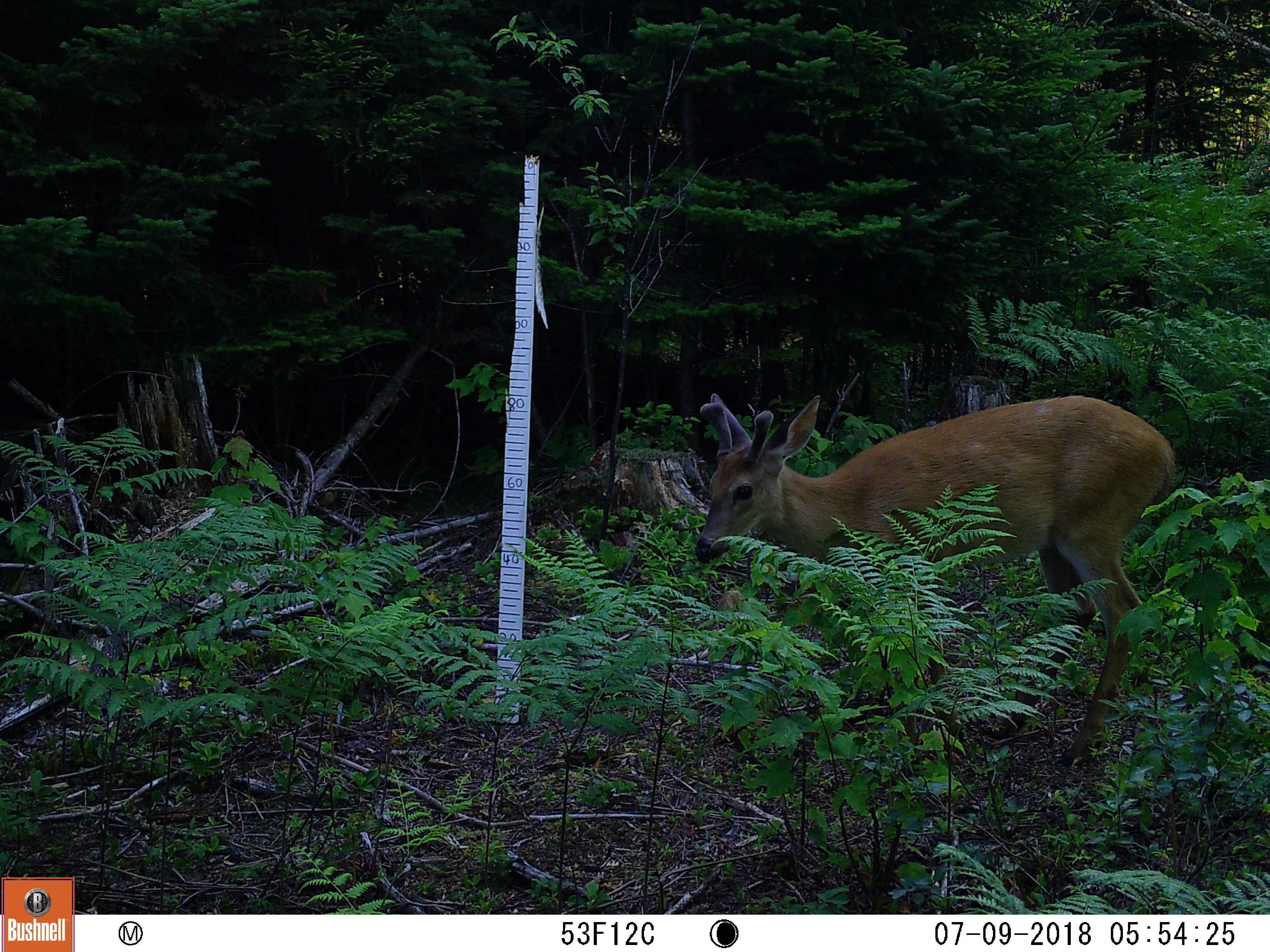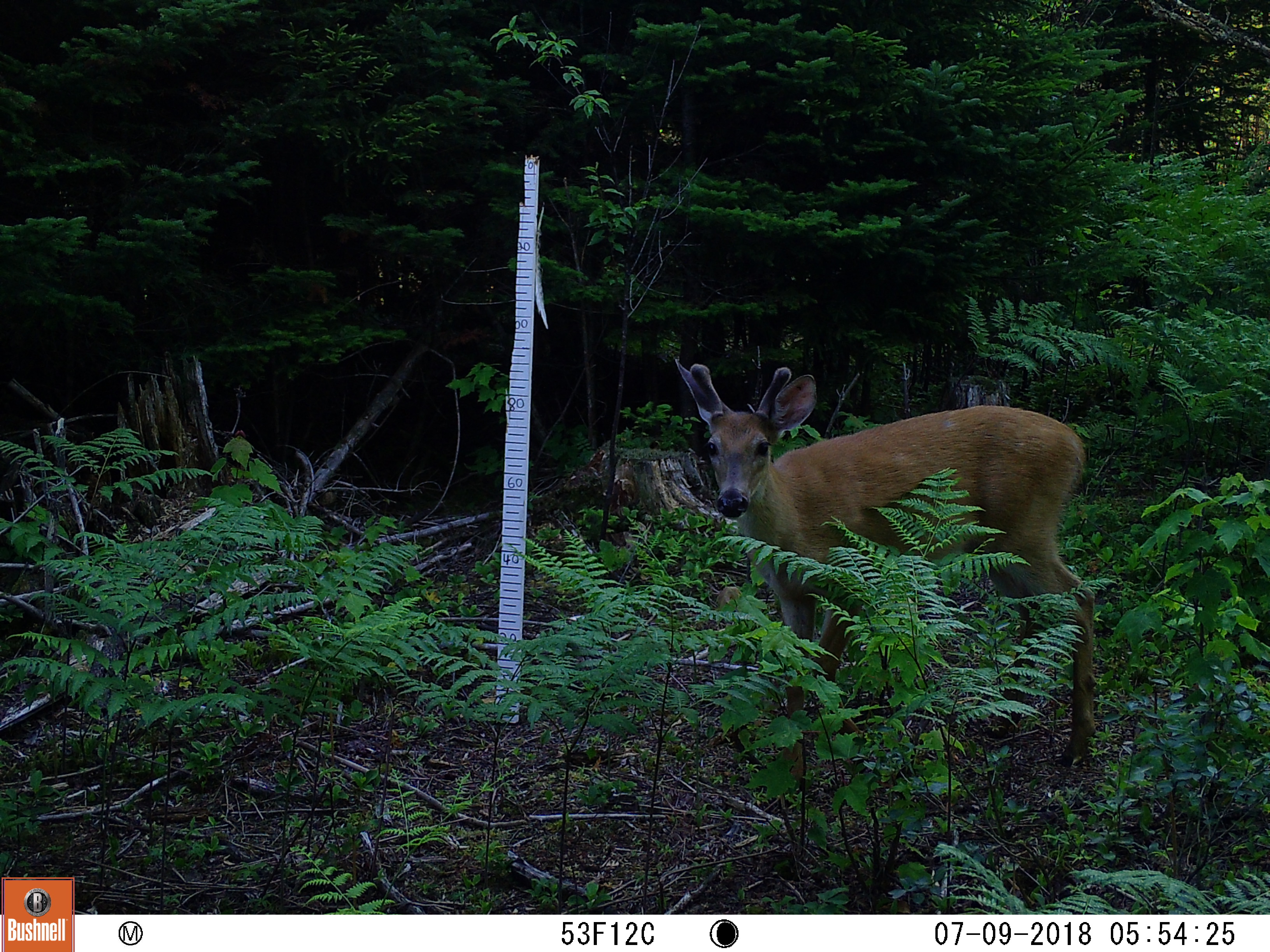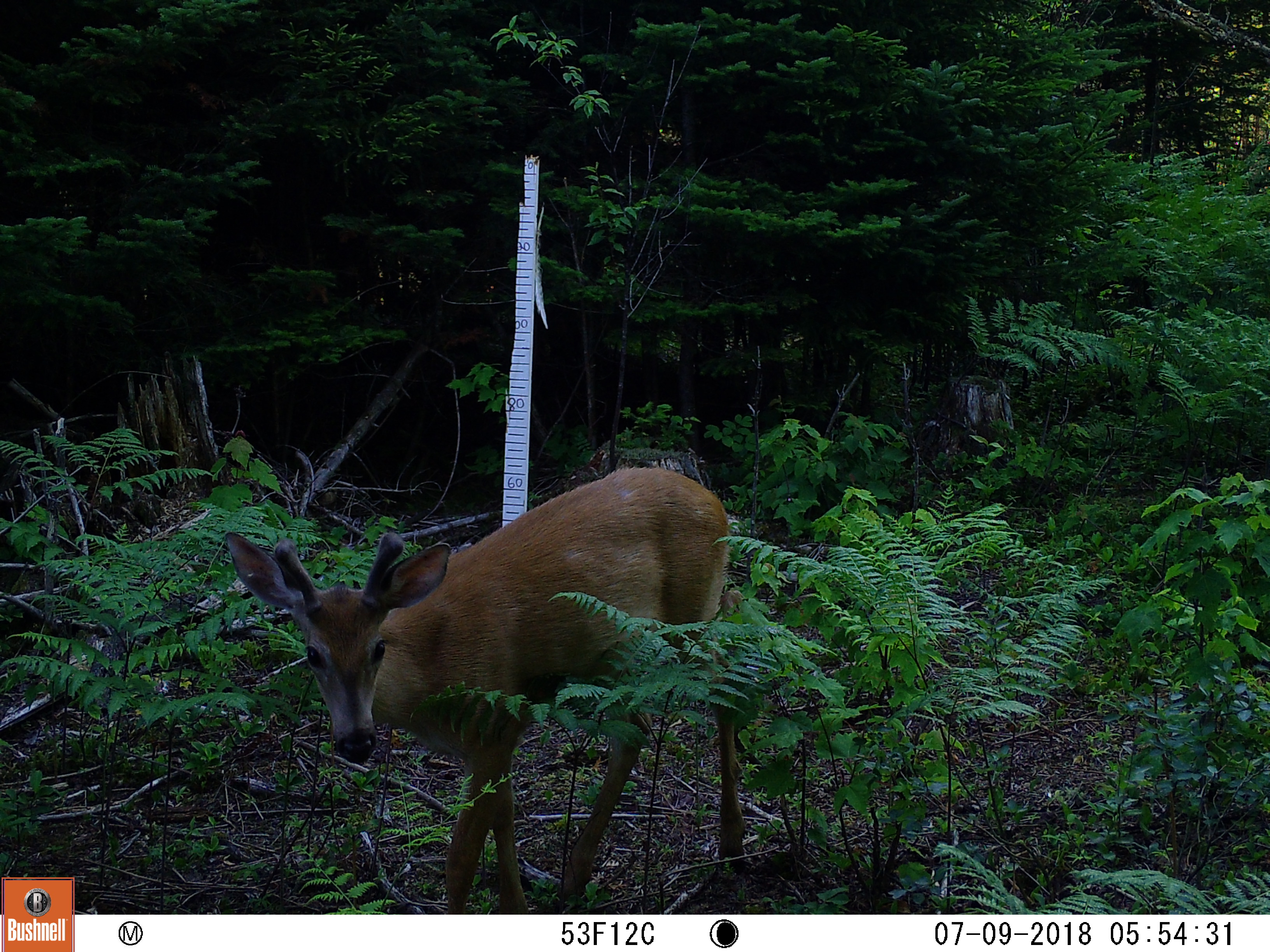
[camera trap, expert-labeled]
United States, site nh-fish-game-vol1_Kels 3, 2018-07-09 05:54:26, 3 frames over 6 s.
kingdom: Animalia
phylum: Chordata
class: Mammalia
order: Artiodactyla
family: Cervidae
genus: Odocoileus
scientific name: Odocoileus virginianus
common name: white-tailed deer